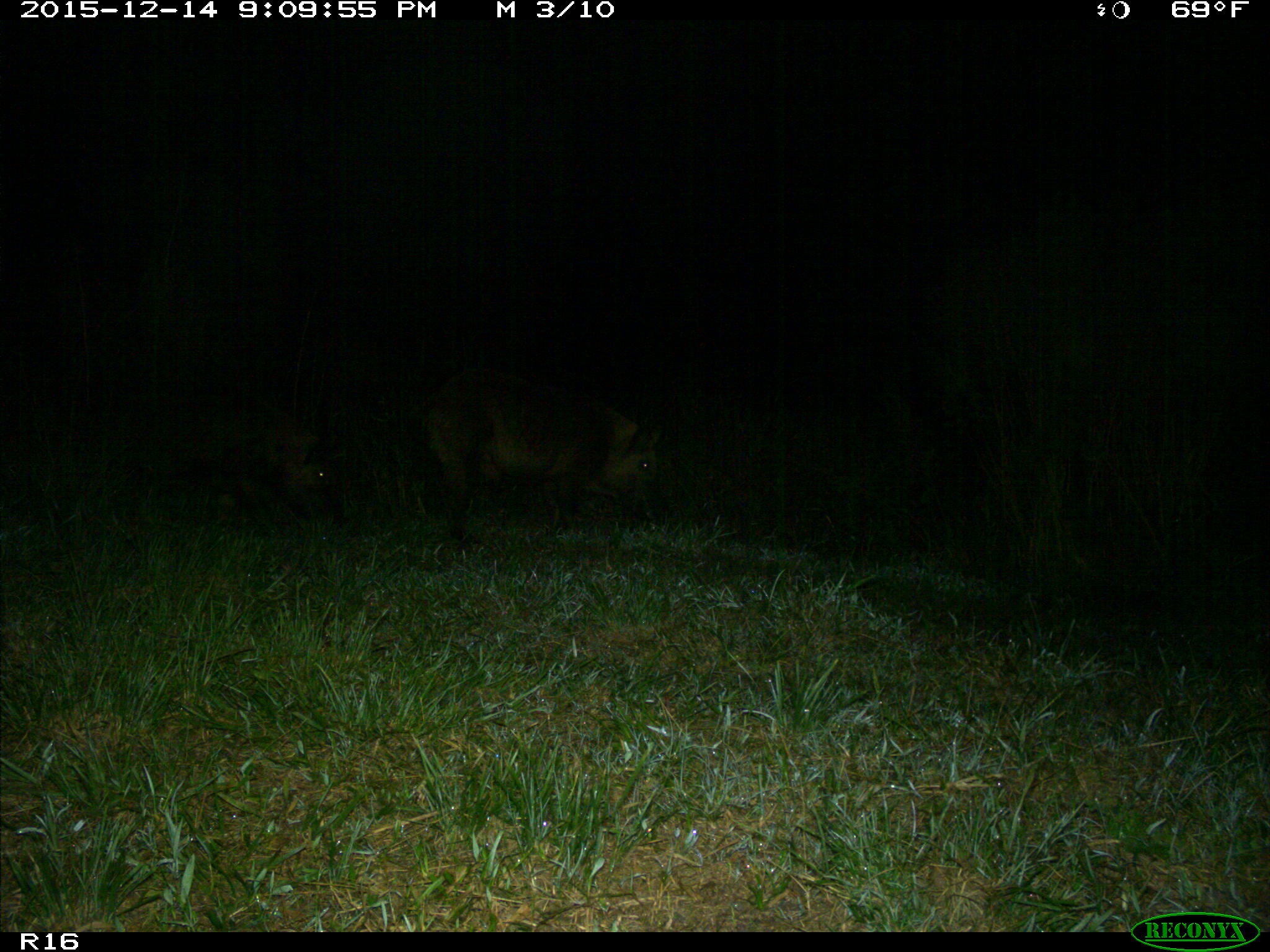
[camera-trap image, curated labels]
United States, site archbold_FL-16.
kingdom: Animalia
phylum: Chordata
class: Mammalia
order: Artiodactyla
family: Suidae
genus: Sus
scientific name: Sus scrofa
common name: wild boar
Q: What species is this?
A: Sus scrofa (wild boar).